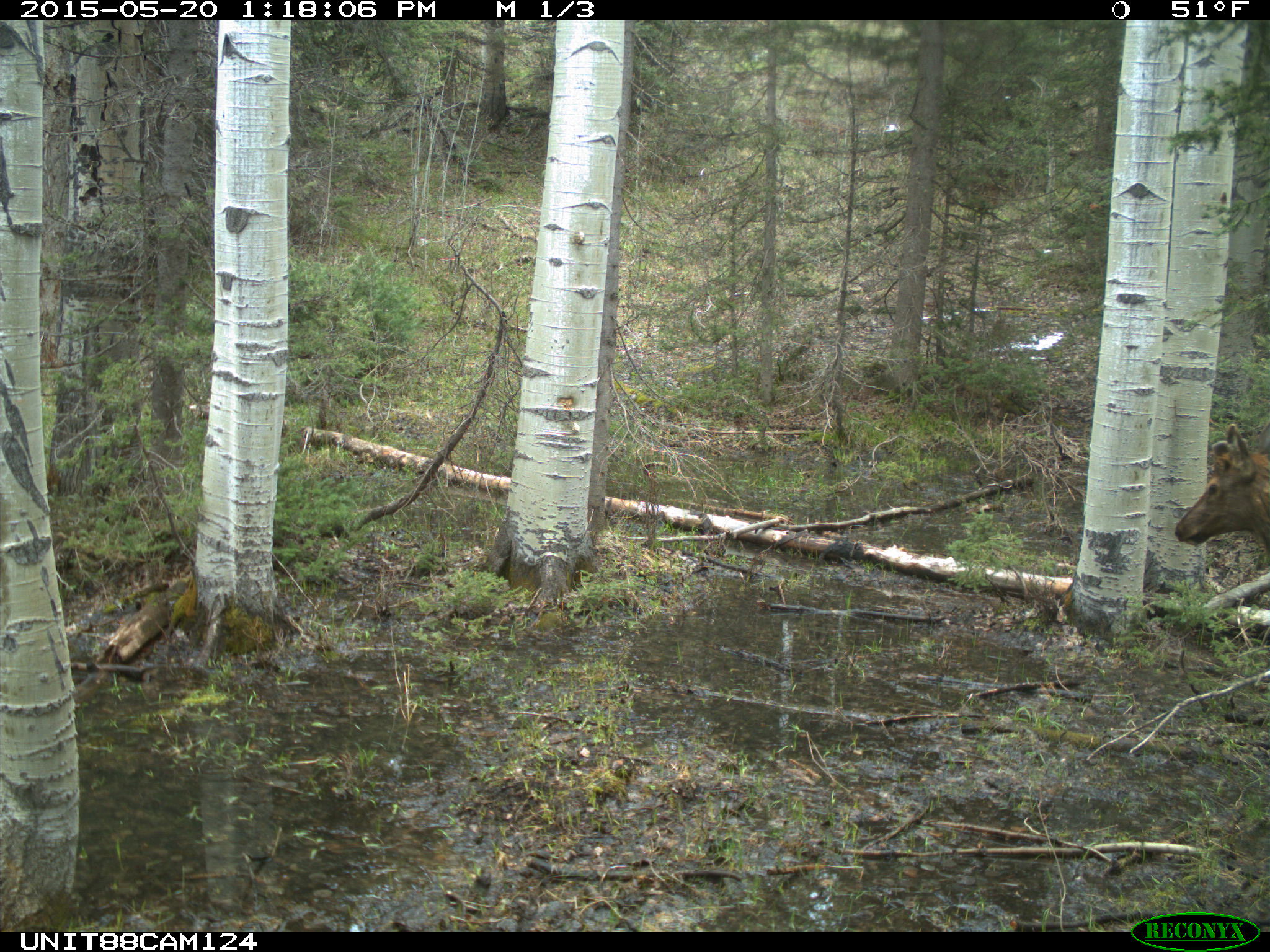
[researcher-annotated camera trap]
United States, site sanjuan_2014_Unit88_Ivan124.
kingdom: Animalia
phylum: Chordata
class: Mammalia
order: Artiodactyla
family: Cervidae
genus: Cervus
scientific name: Cervus elaphus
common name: red deer